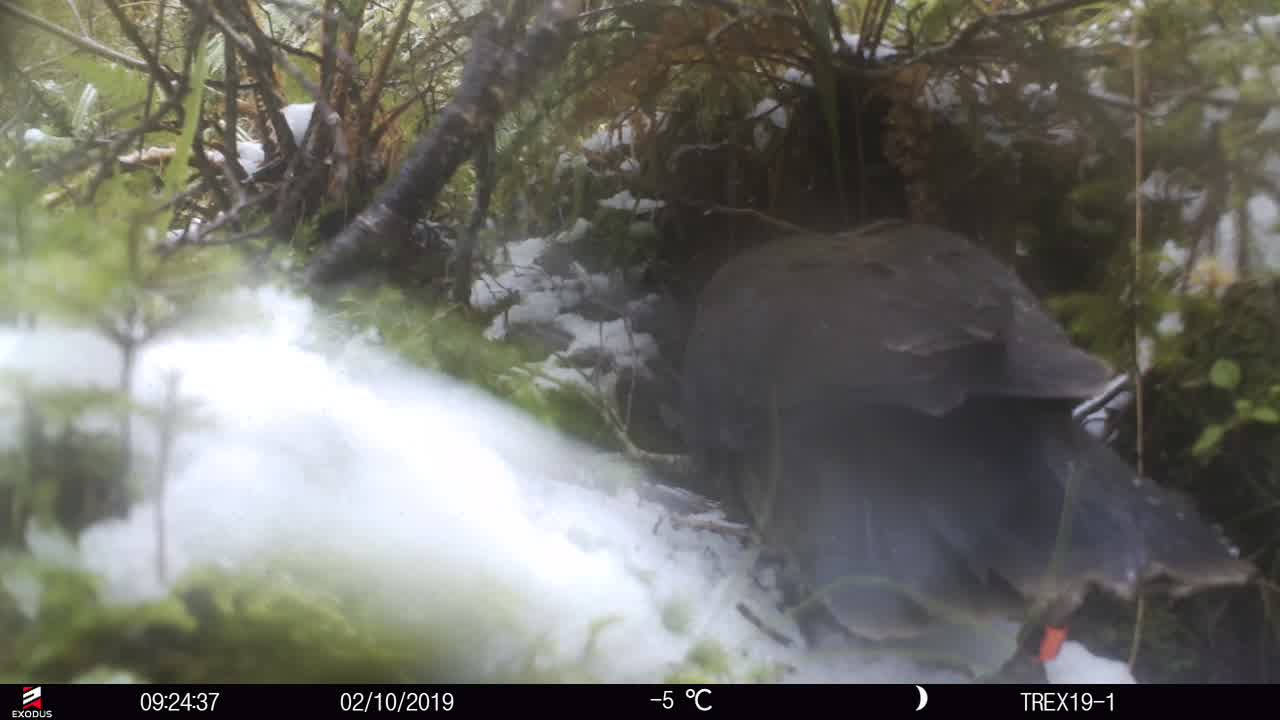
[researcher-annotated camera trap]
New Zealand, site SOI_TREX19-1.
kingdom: Animalia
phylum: Chordata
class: Aves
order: Psittaciformes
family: Strigopidae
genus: Nestor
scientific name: Nestor notabilis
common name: kea